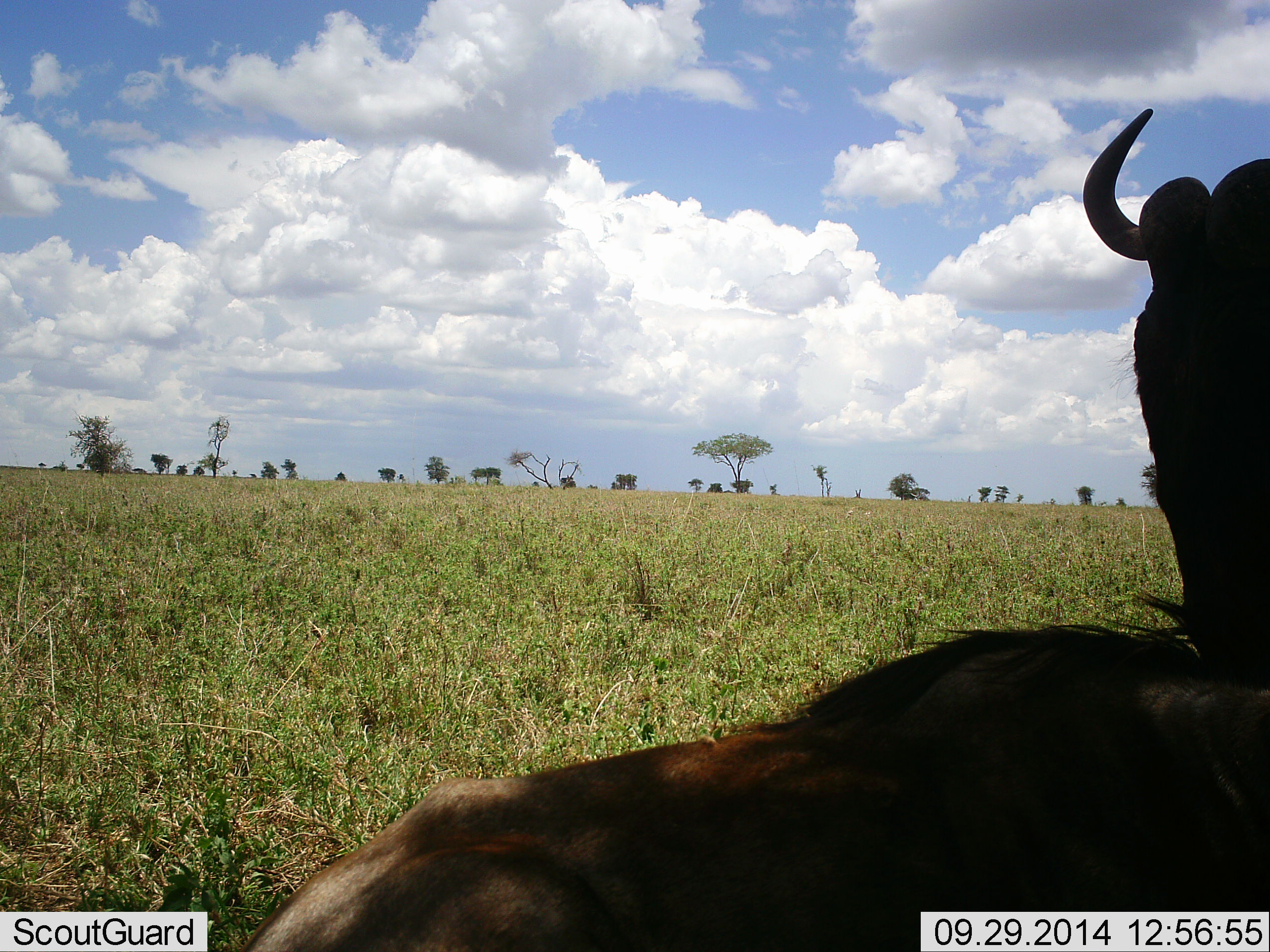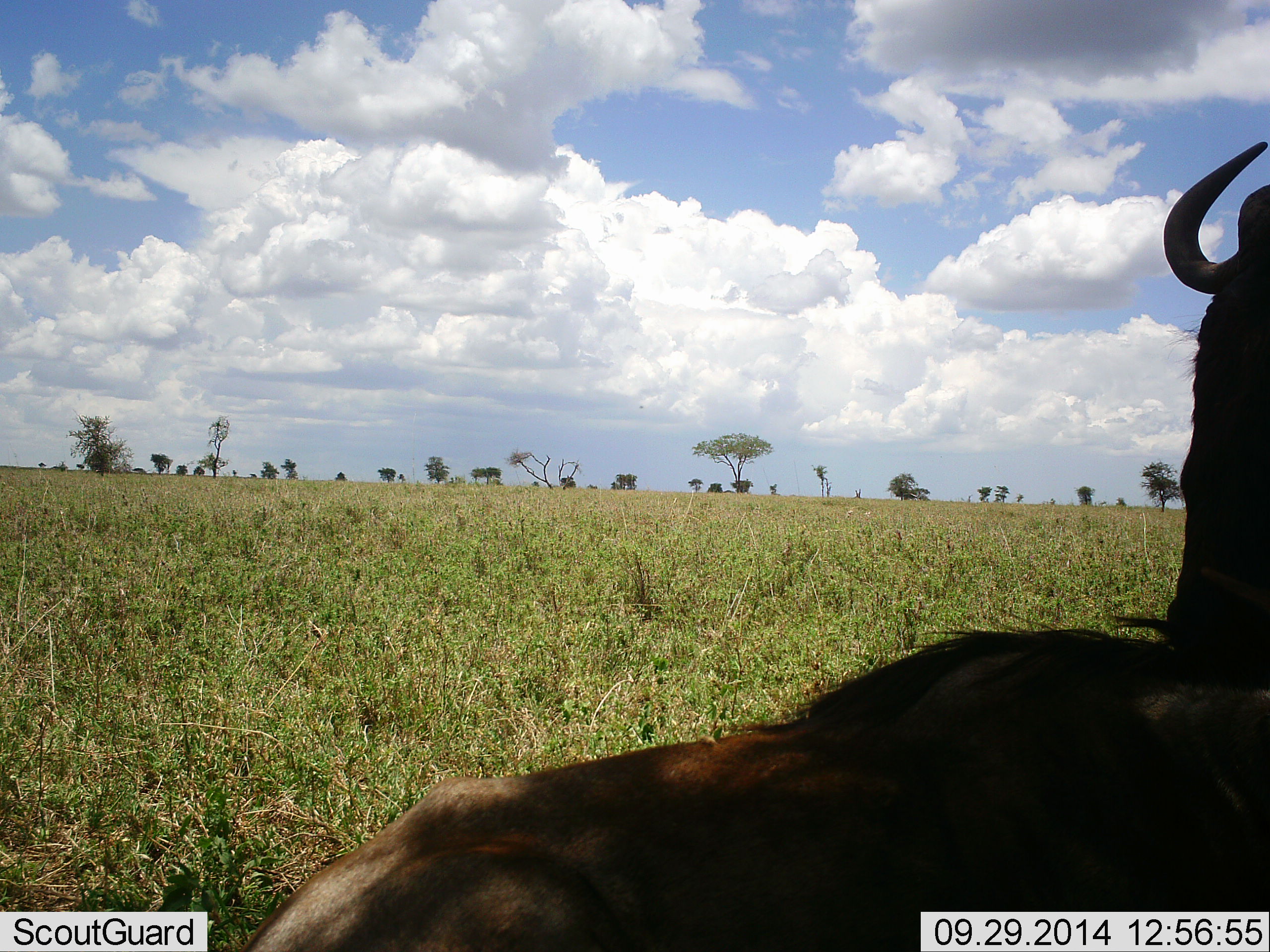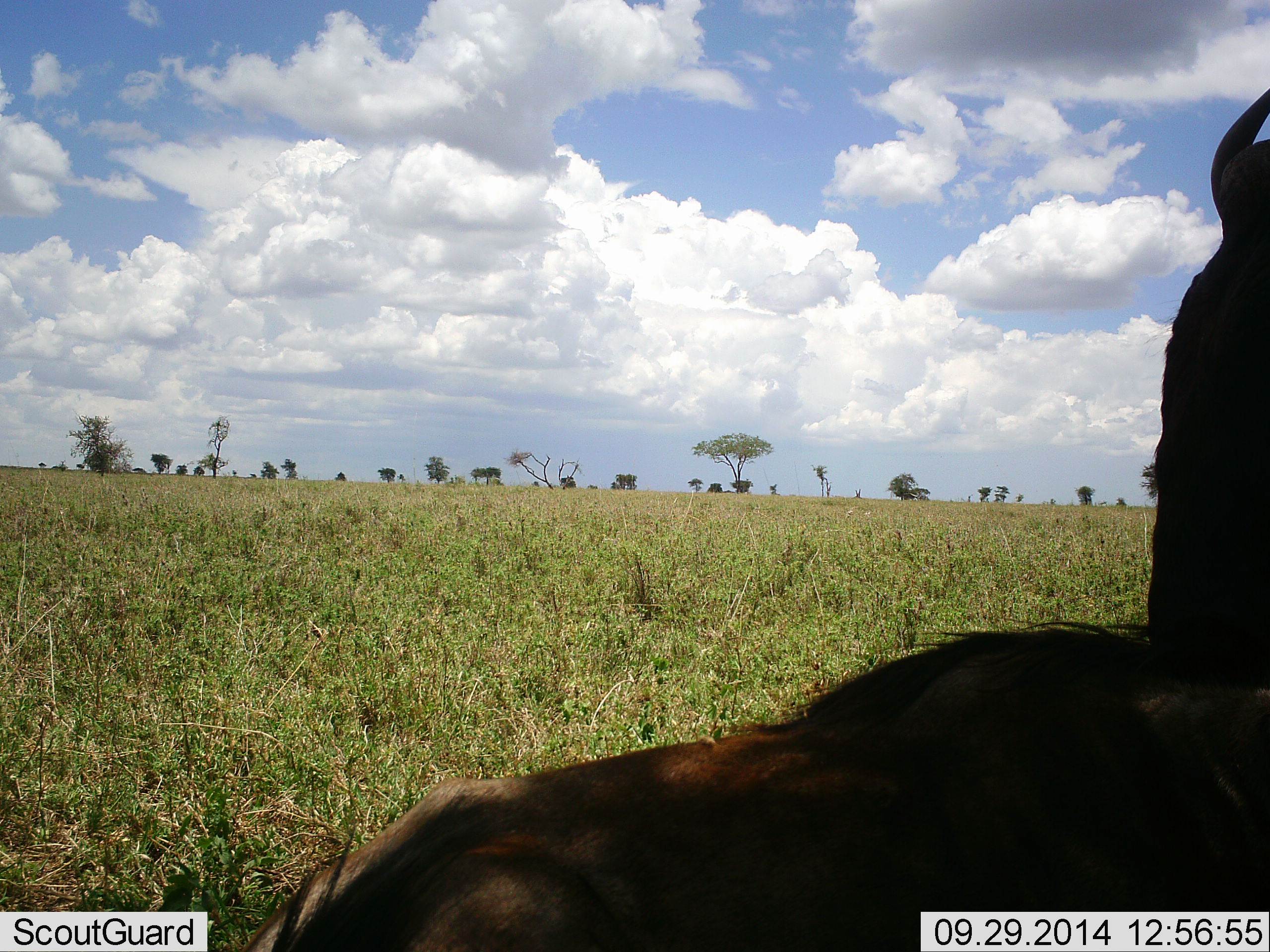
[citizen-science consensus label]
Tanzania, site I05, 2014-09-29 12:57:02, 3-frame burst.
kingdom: Animalia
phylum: Chordata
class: Mammalia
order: Artiodactyla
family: Bovidae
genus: Connochaetes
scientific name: Connochaetes taurinus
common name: blue wildebeest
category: wildebeest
Wildebeest (blue wildebeest) (Connochaetes taurinus), count 1. Behavior (volunteer vote fractions): standing 20%, resting 100%, moving 0%, interacting 20%. Young present (vote fraction): 20%. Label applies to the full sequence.